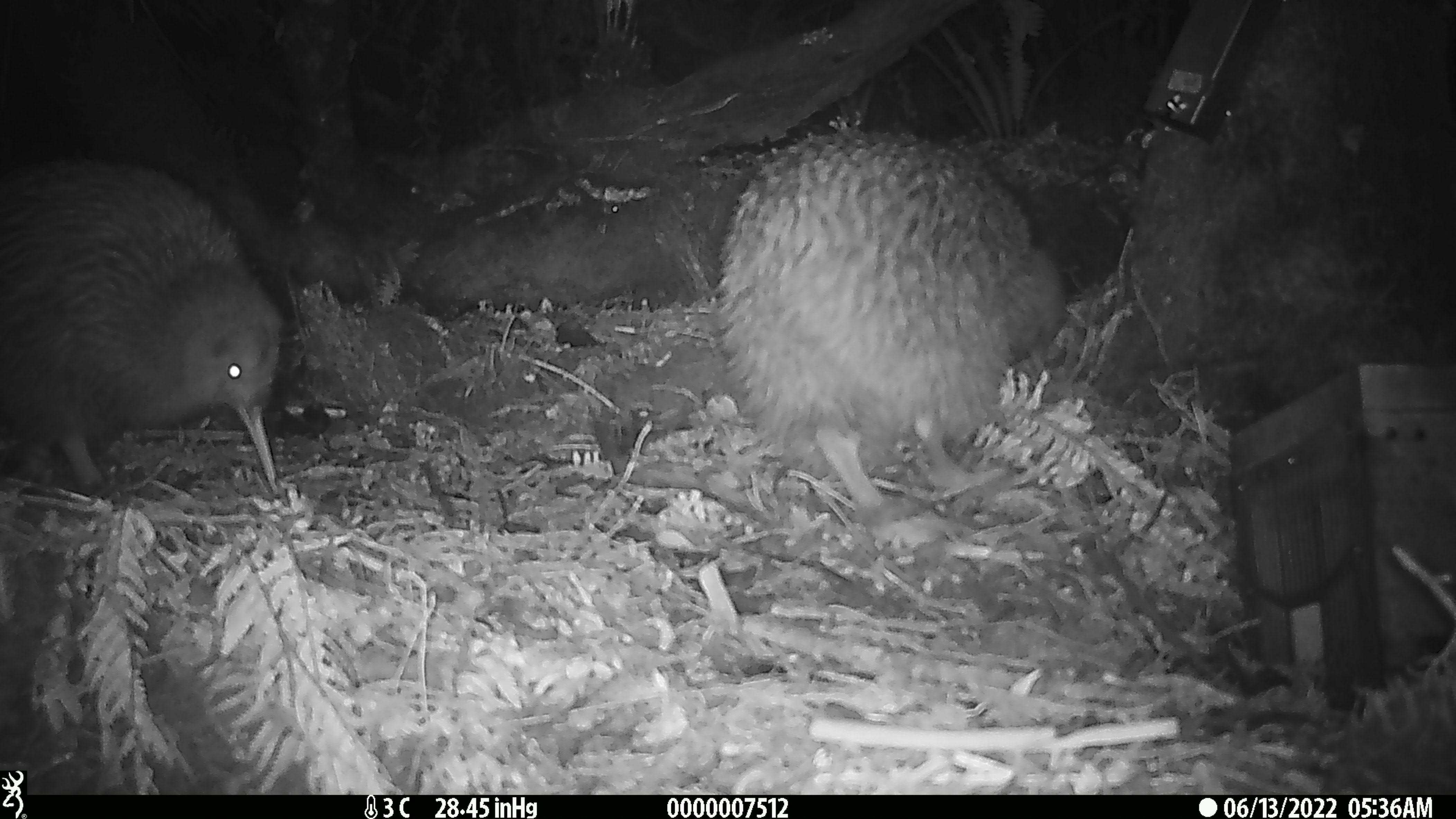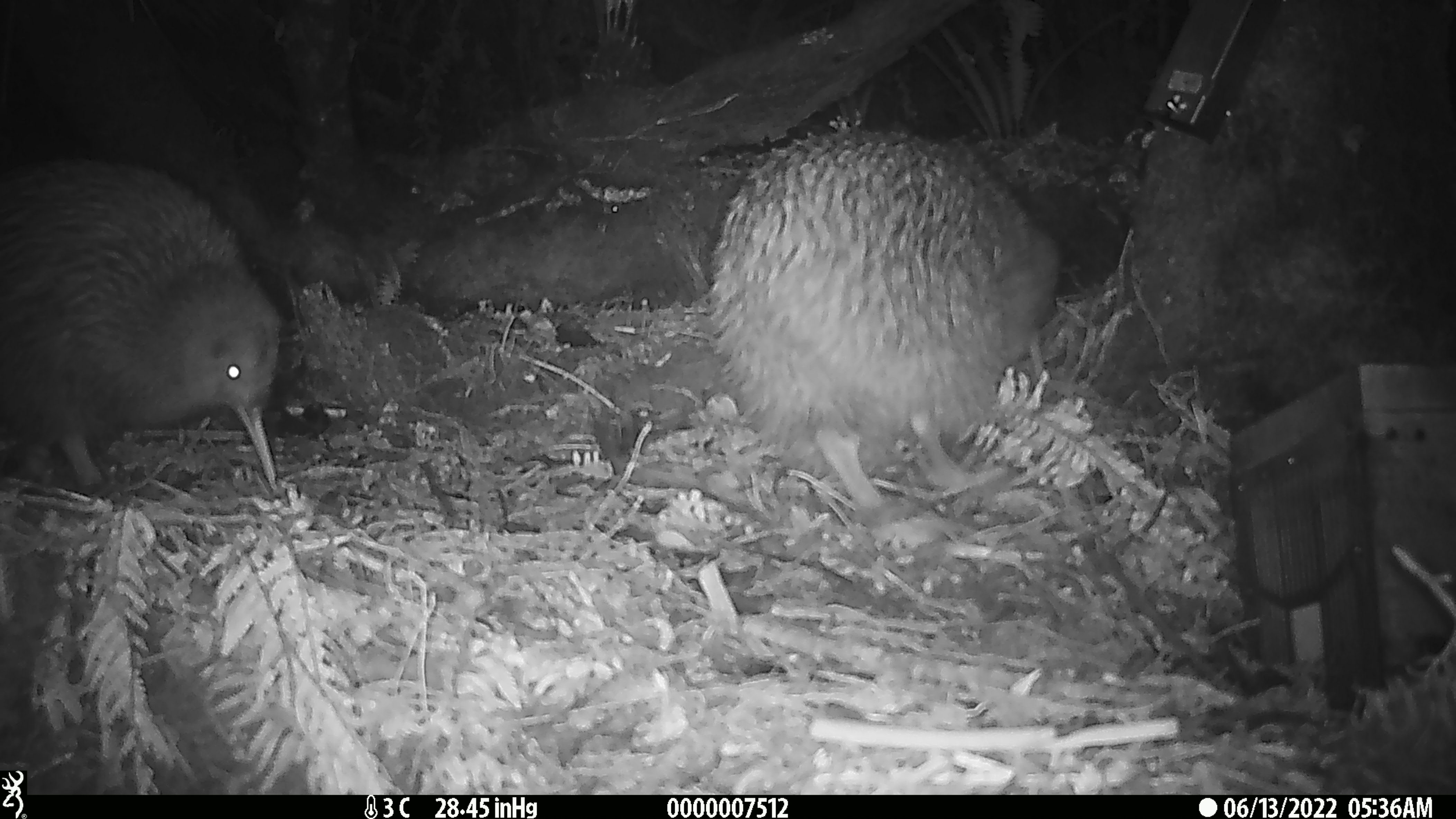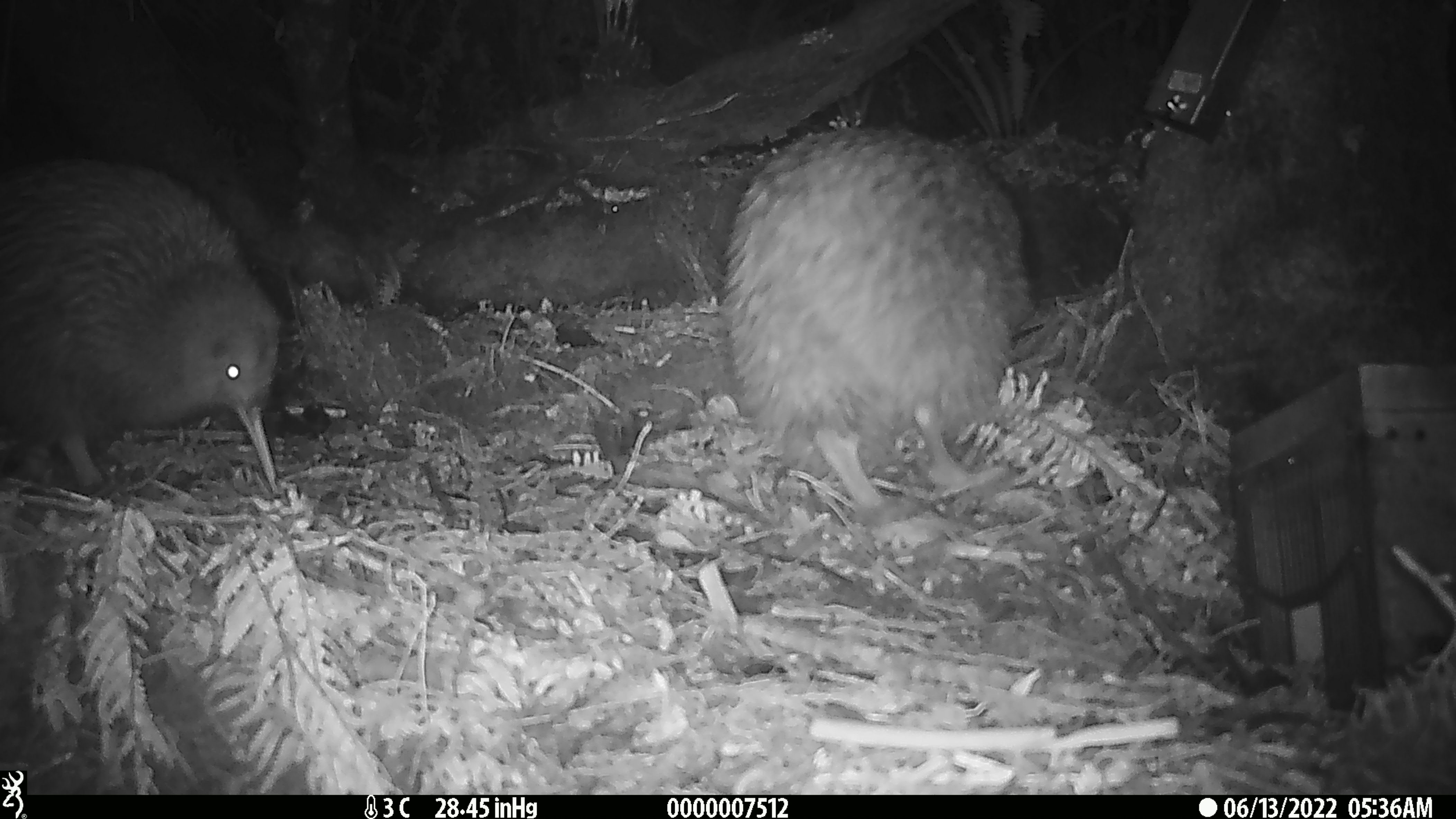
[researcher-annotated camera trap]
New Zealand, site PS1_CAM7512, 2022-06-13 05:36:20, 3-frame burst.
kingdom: Animalia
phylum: Chordata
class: Aves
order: Apterygiformes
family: Apterygidae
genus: Apteryx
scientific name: Apteryx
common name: kiwi